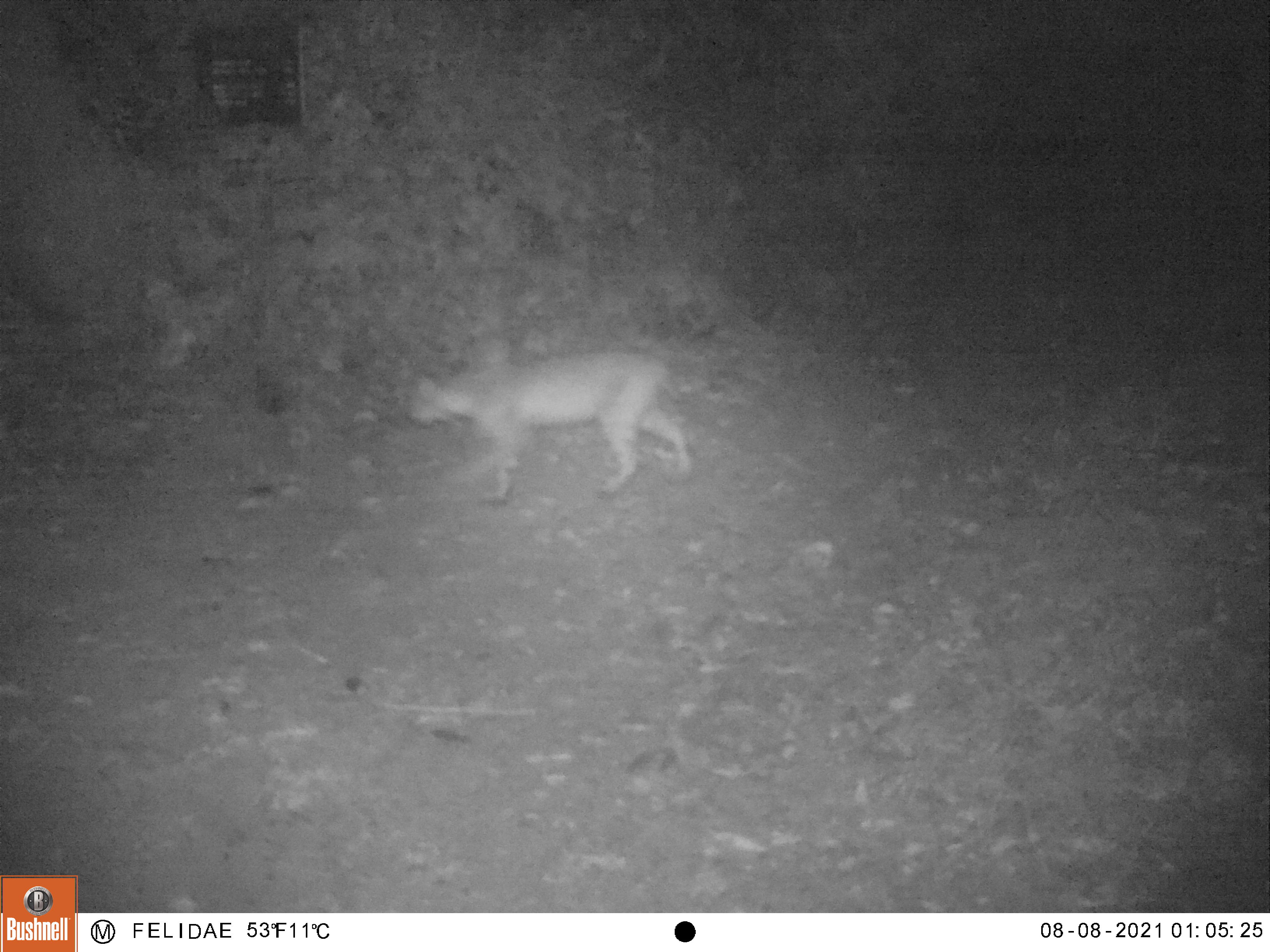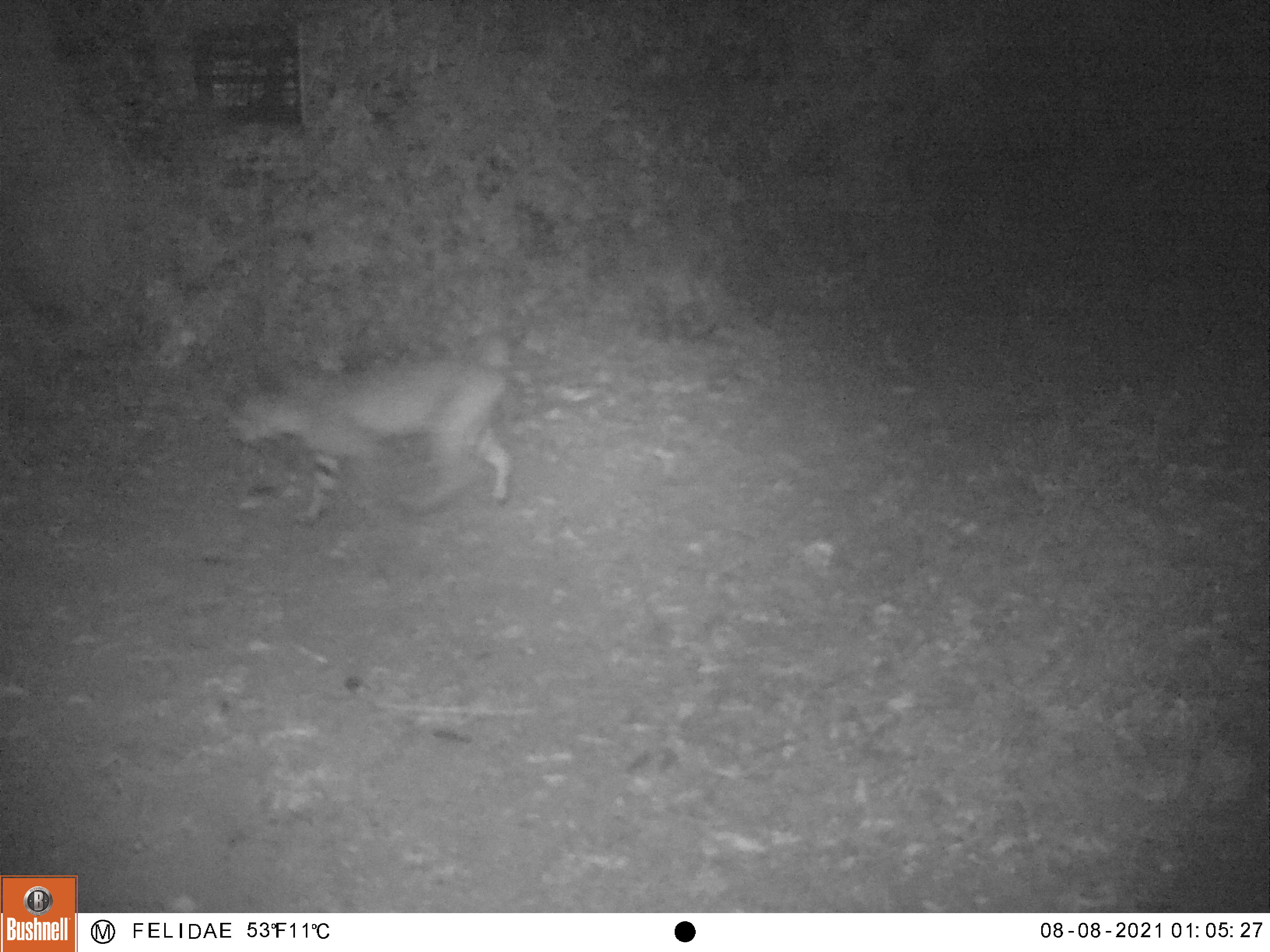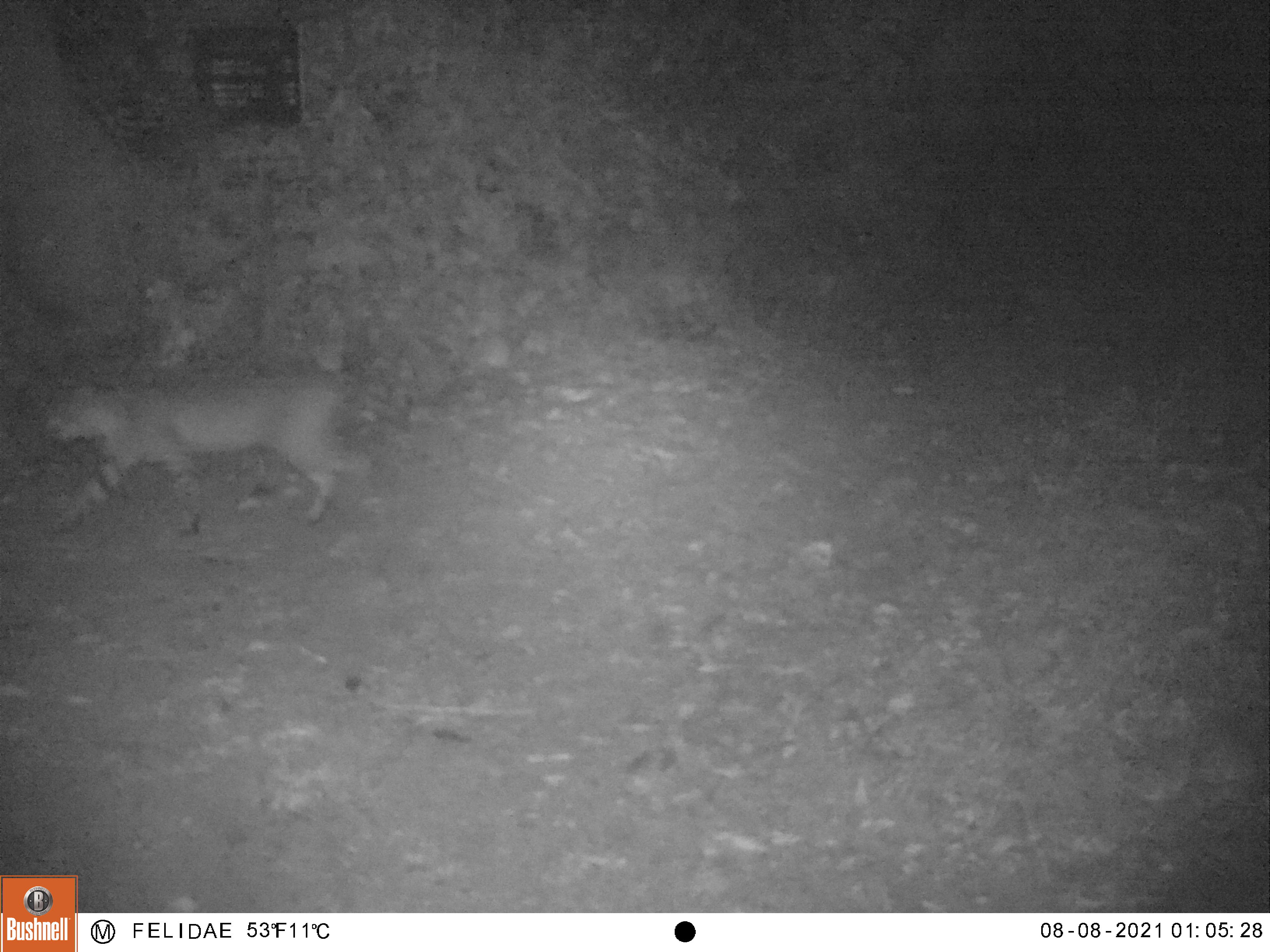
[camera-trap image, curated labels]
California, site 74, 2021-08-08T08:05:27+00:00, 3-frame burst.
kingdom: Animalia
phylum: Chordata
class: Mammalia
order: Carnivora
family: Felidae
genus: Lynx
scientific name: Lynx rufus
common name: bobcat